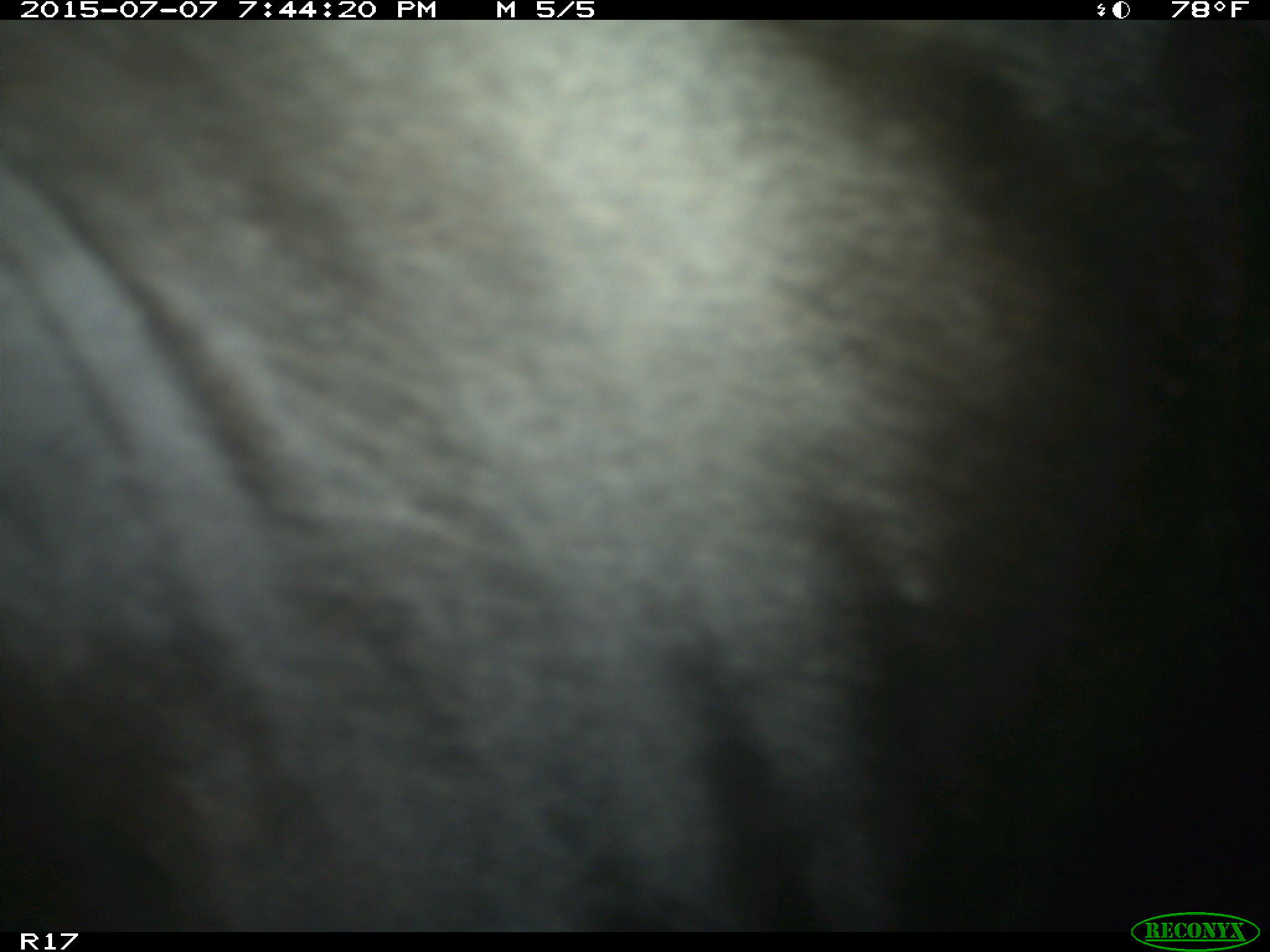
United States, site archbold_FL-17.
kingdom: Animalia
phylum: Chordata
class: Mammalia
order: Artiodactyla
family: Bovidae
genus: Bos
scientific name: Bos taurus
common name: domestic cow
Bos taurus (domestic cow).